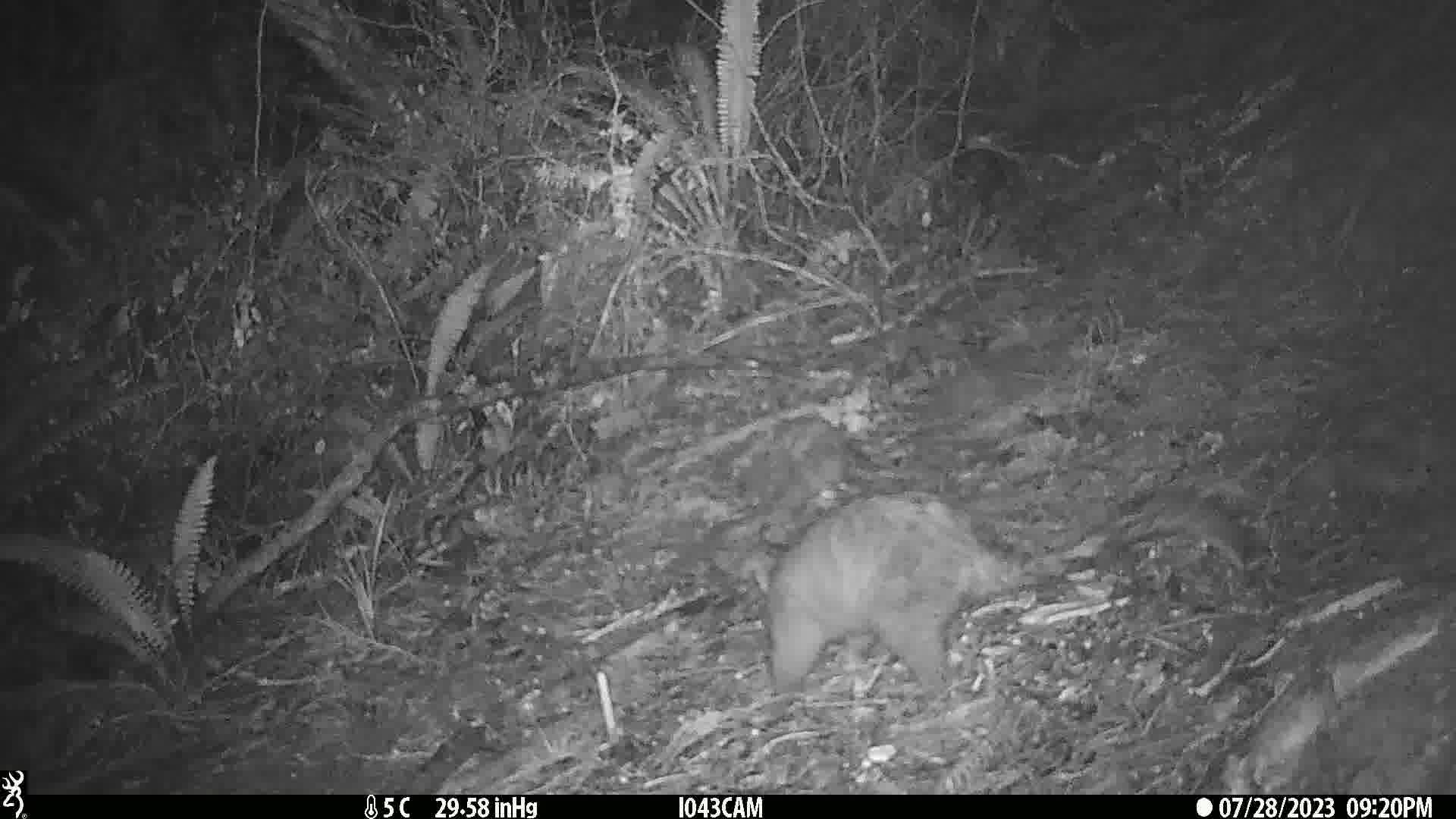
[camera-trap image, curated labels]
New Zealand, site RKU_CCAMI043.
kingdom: Animalia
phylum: Chordata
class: Mammalia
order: Diprotodontia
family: Phalangeridae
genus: Trichosurus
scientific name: Trichosurus vulpecula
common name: common brushtail possum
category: possum